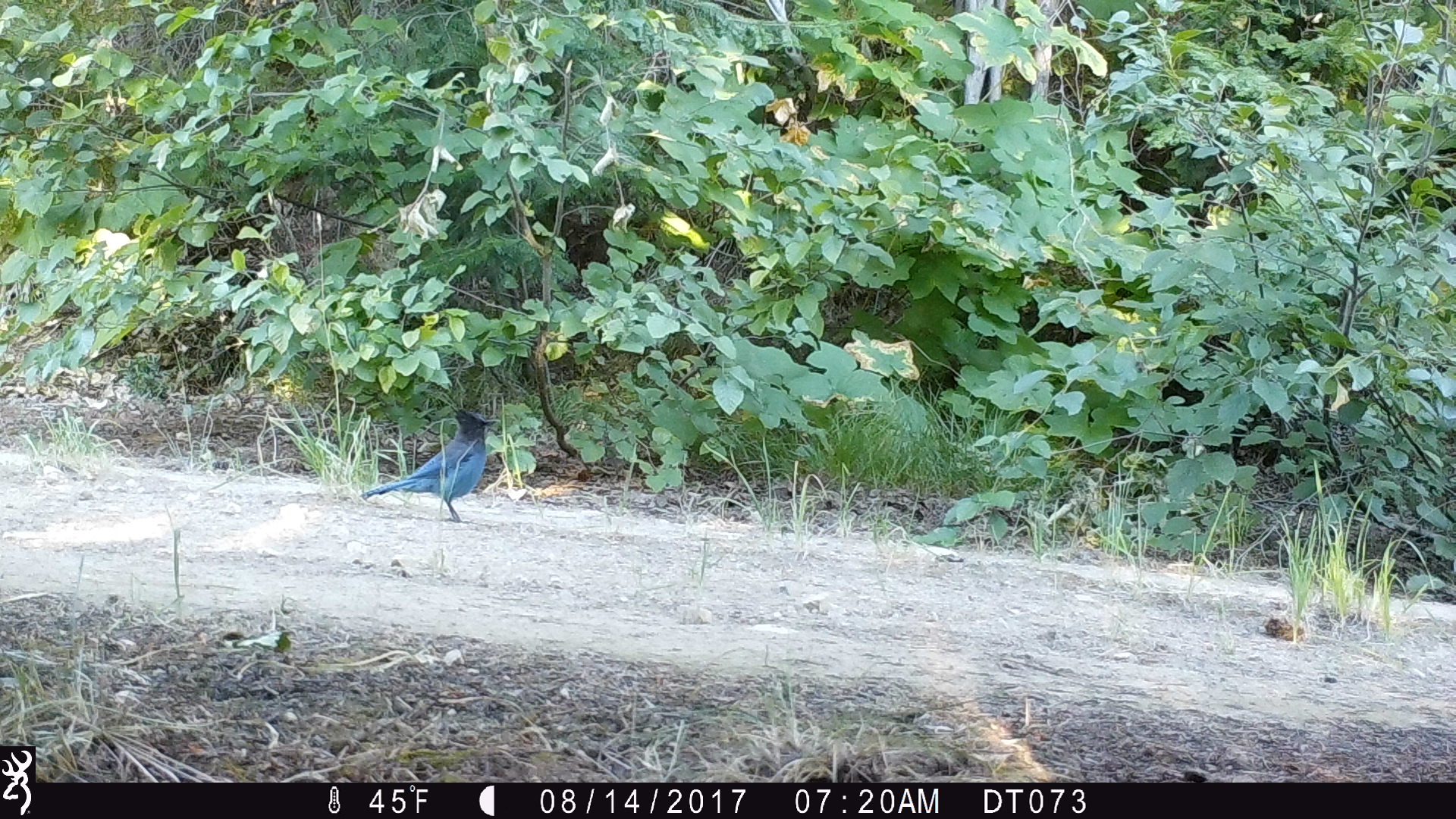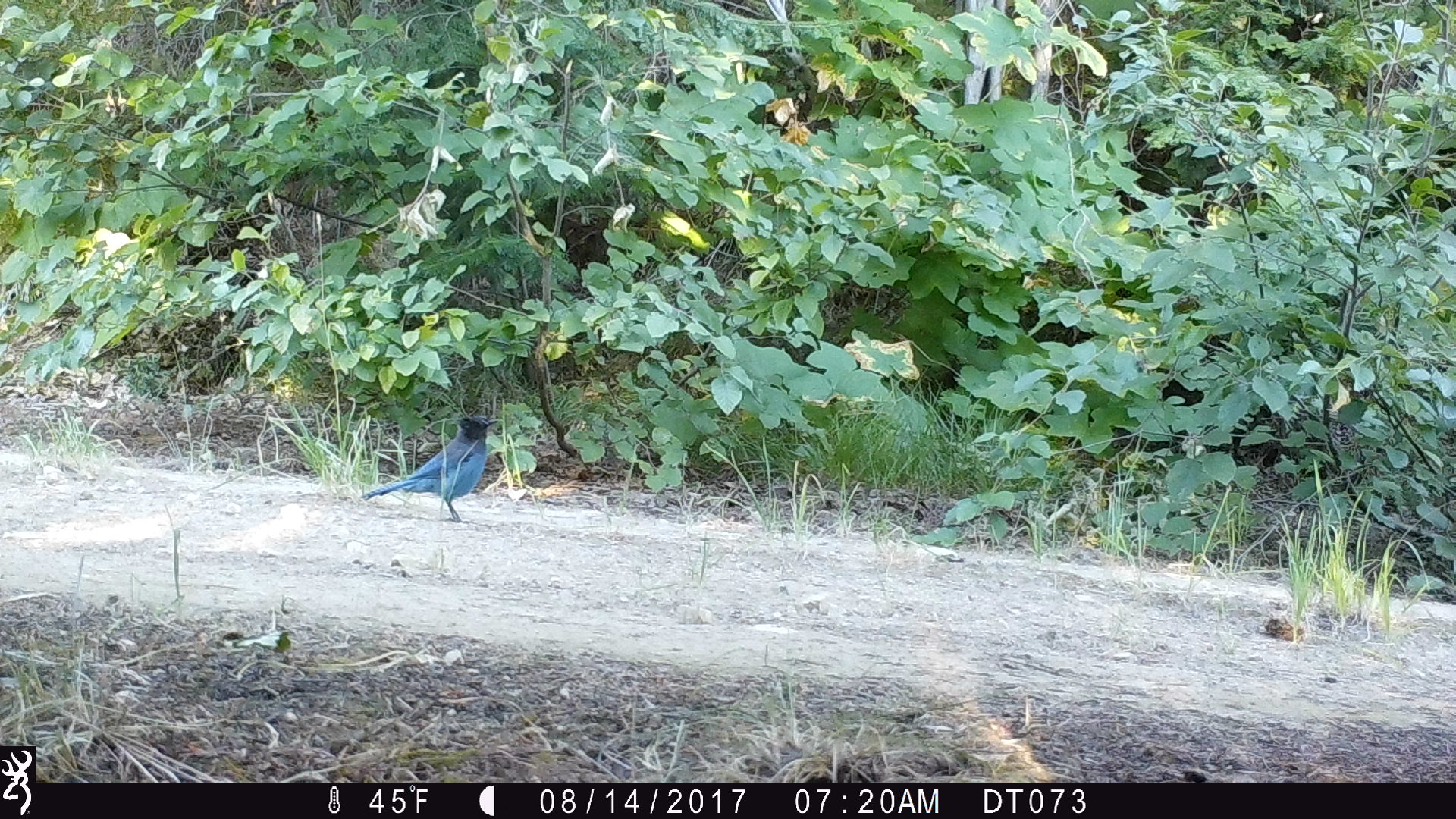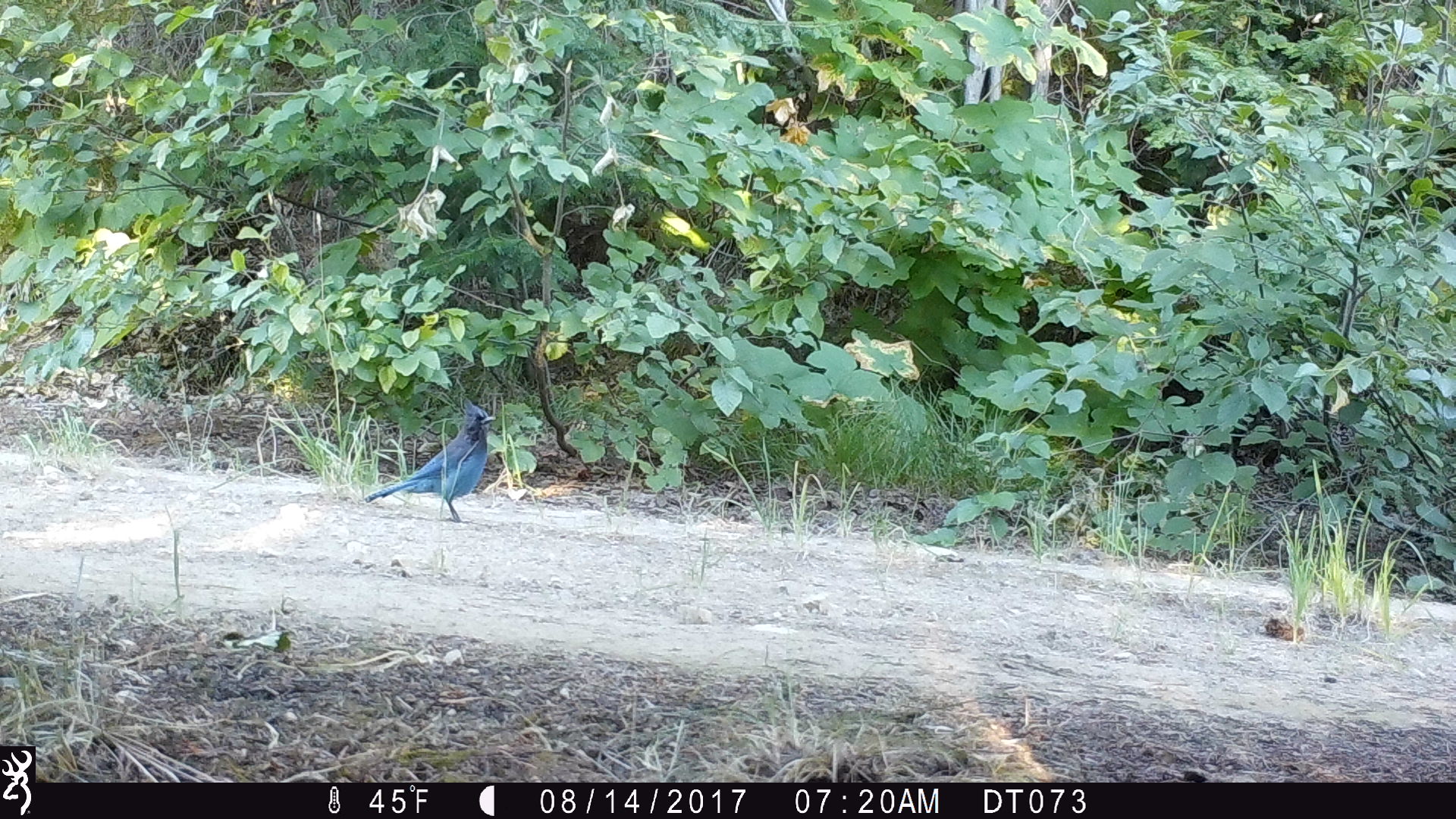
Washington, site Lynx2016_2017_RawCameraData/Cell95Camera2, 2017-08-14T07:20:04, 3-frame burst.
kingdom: Animalia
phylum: Chordata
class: Aves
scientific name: Aves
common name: birds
Aves (birds). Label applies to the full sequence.